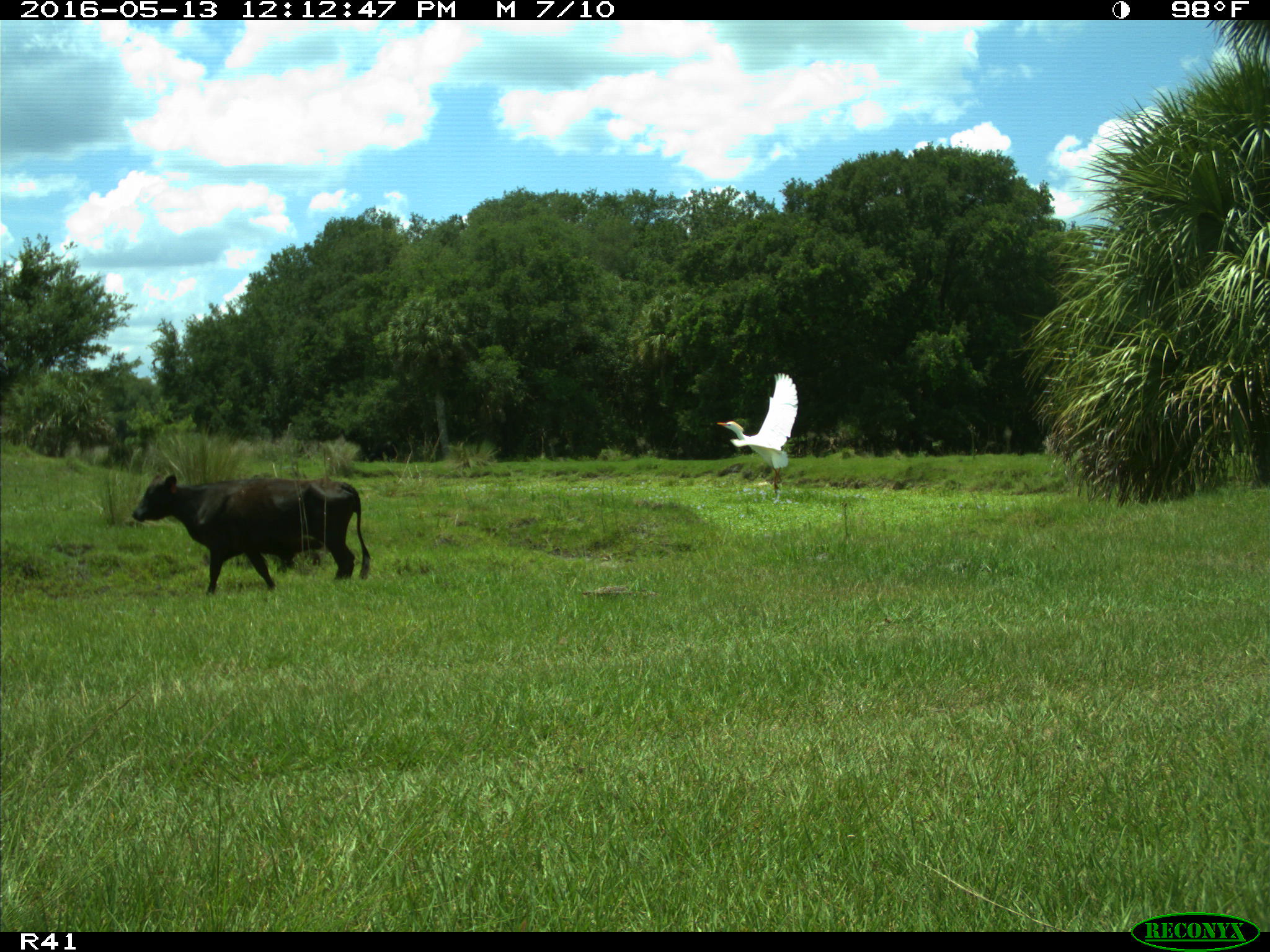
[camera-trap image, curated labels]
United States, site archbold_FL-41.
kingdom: Animalia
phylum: Chordata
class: Mammalia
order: Artiodactyla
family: Bovidae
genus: Bos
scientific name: Bos taurus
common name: domestic cow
Bos taurus (domestic cow).